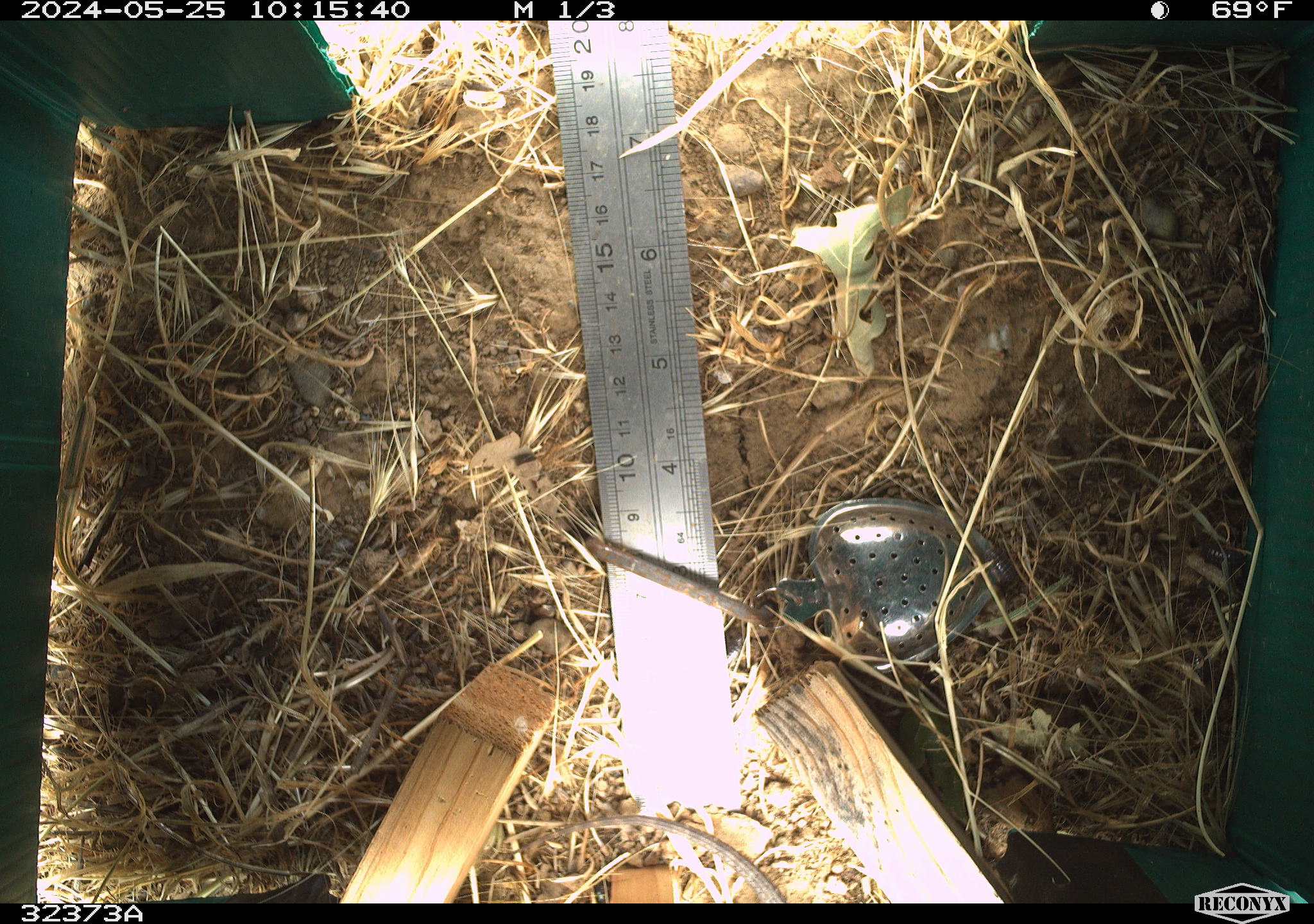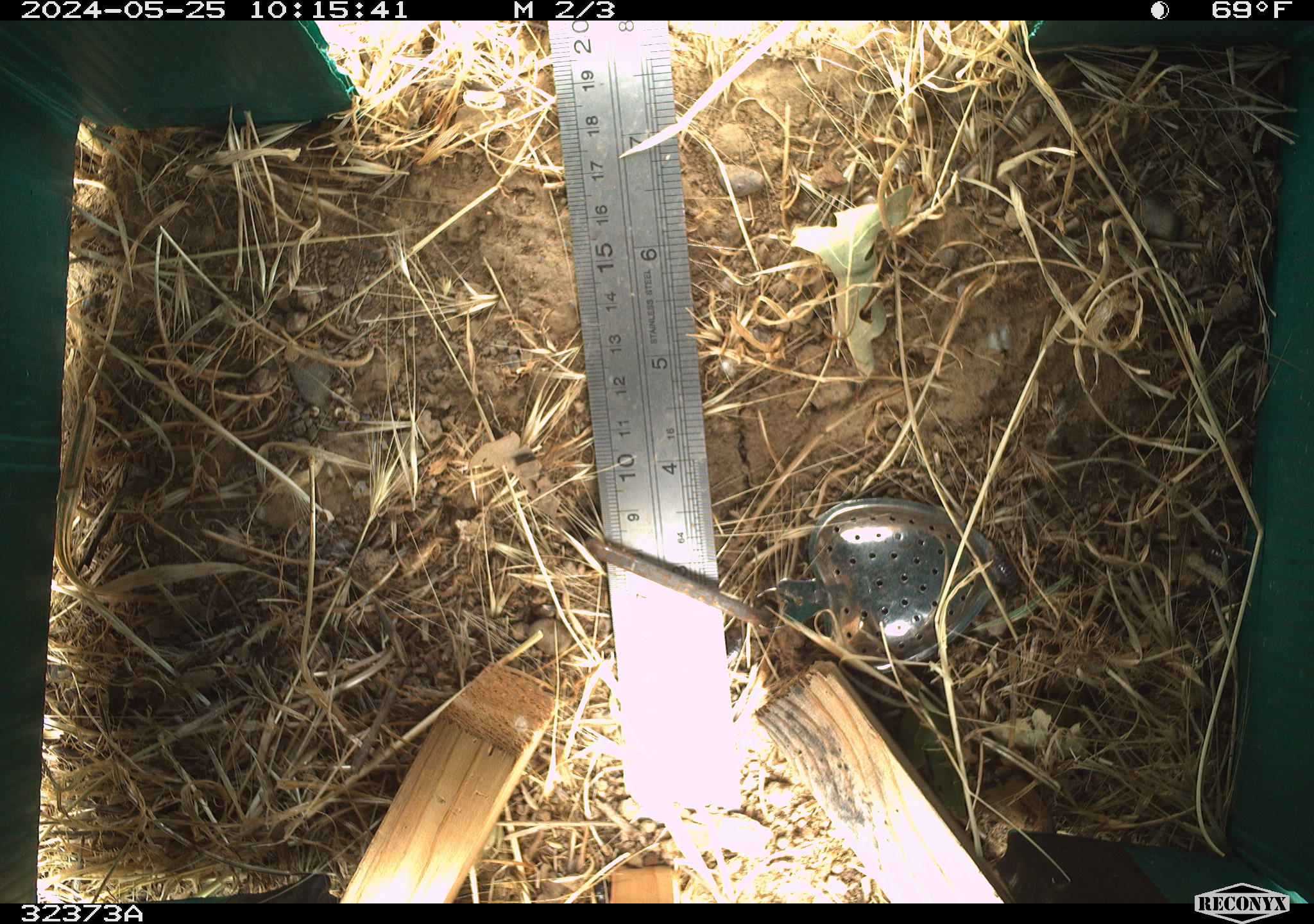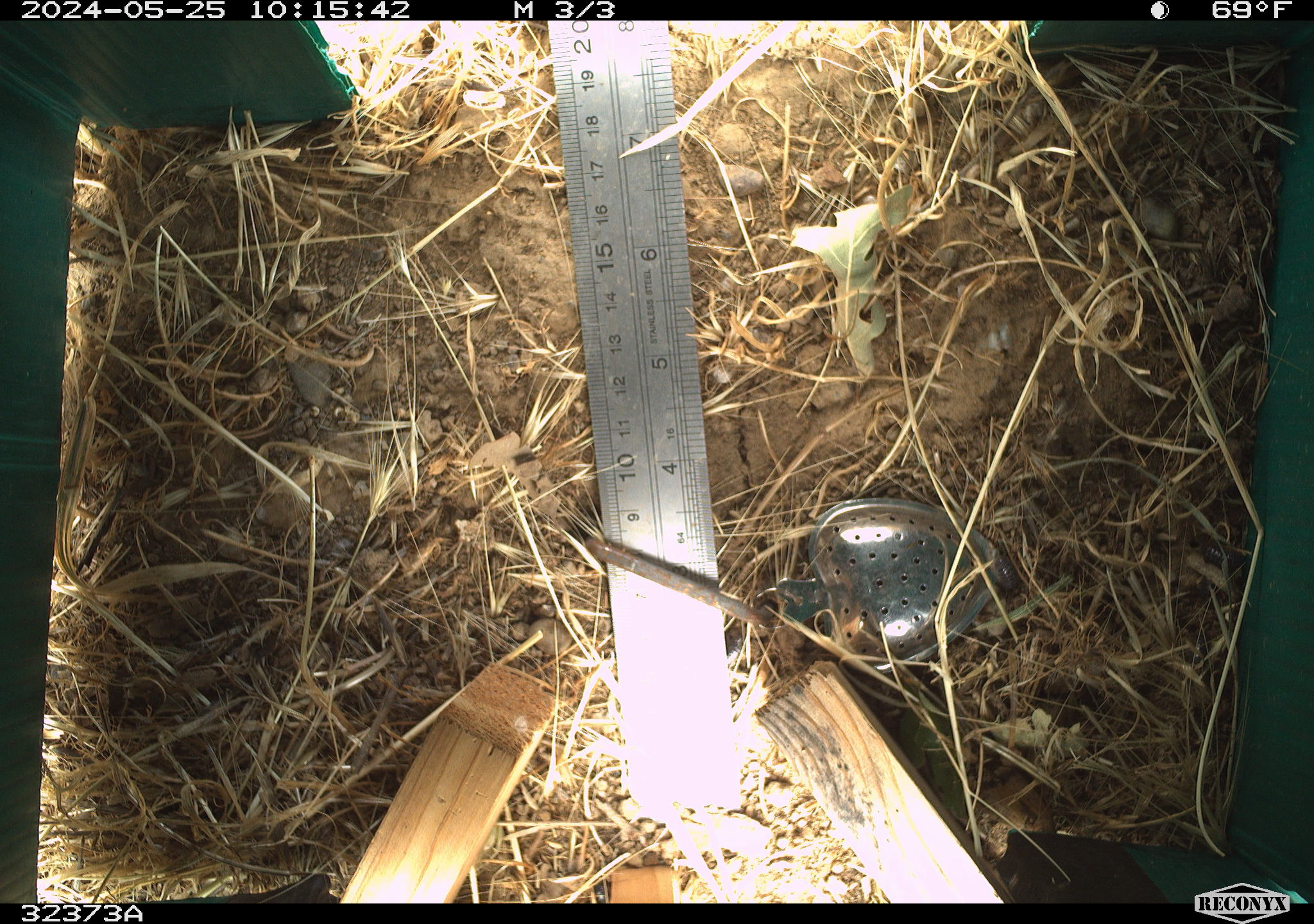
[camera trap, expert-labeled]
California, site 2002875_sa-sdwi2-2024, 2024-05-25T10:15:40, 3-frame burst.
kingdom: Animalia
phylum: Chordata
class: Reptilia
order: Squamata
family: Phrynosomatidae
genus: Sceloporus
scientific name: Sceloporus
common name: spiny lizards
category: sceloporus species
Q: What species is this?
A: Sceloporus species (spiny lizards) (Sceloporus).